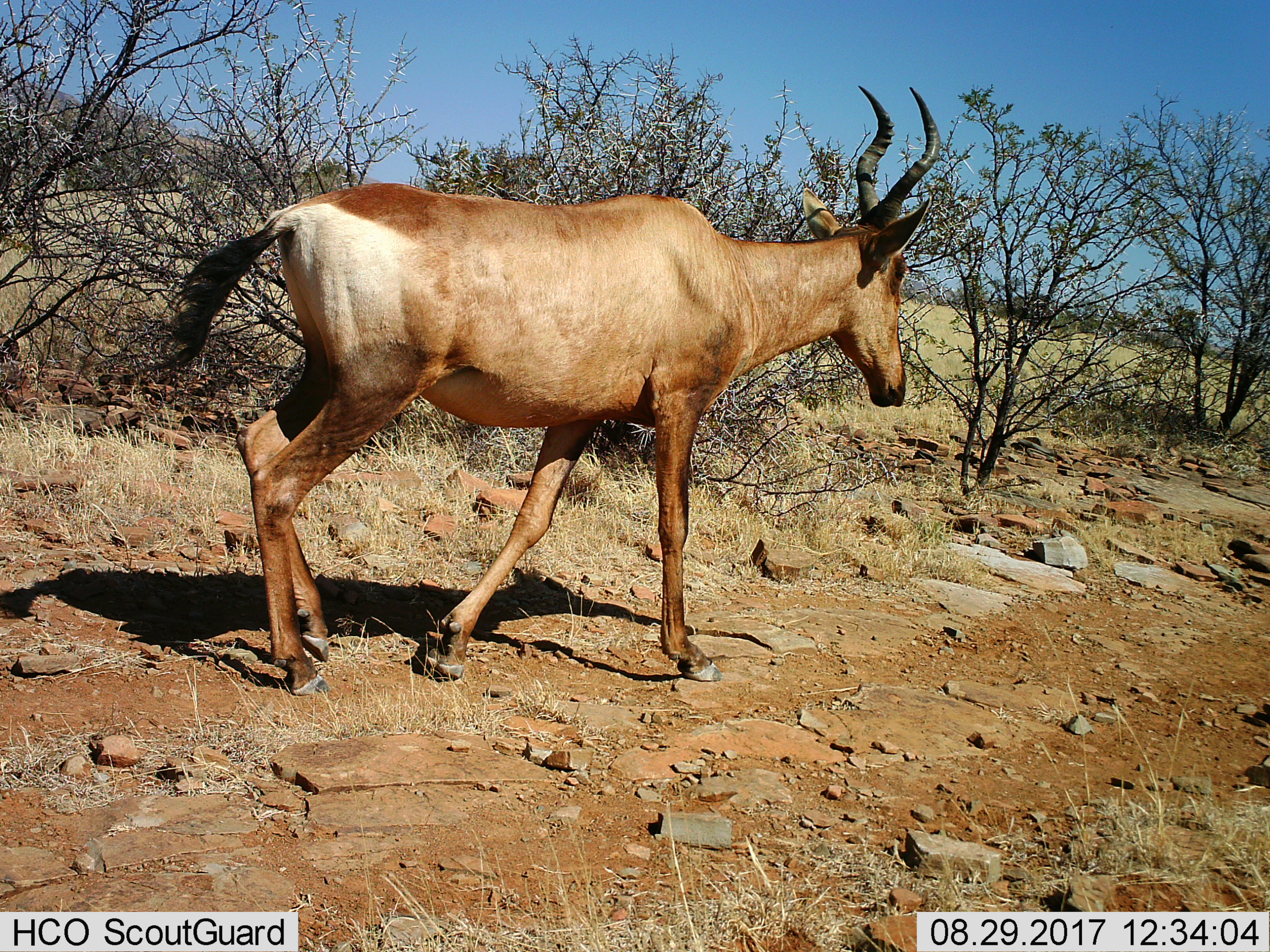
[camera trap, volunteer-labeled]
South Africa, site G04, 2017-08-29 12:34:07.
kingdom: Animalia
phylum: Chordata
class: Mammalia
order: Artiodactyla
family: Bovidae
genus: Alcelaphus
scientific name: Alcelaphus buselaphus caama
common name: red hartebeest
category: hartebeestred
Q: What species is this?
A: Hartebeestred (red hartebeest) (Alcelaphus buselaphus caama).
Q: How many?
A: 1.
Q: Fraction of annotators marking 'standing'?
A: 0%.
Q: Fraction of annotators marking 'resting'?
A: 0%.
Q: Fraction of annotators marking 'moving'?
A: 100%.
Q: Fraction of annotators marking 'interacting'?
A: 0%.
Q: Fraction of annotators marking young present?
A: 0%.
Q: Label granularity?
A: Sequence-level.